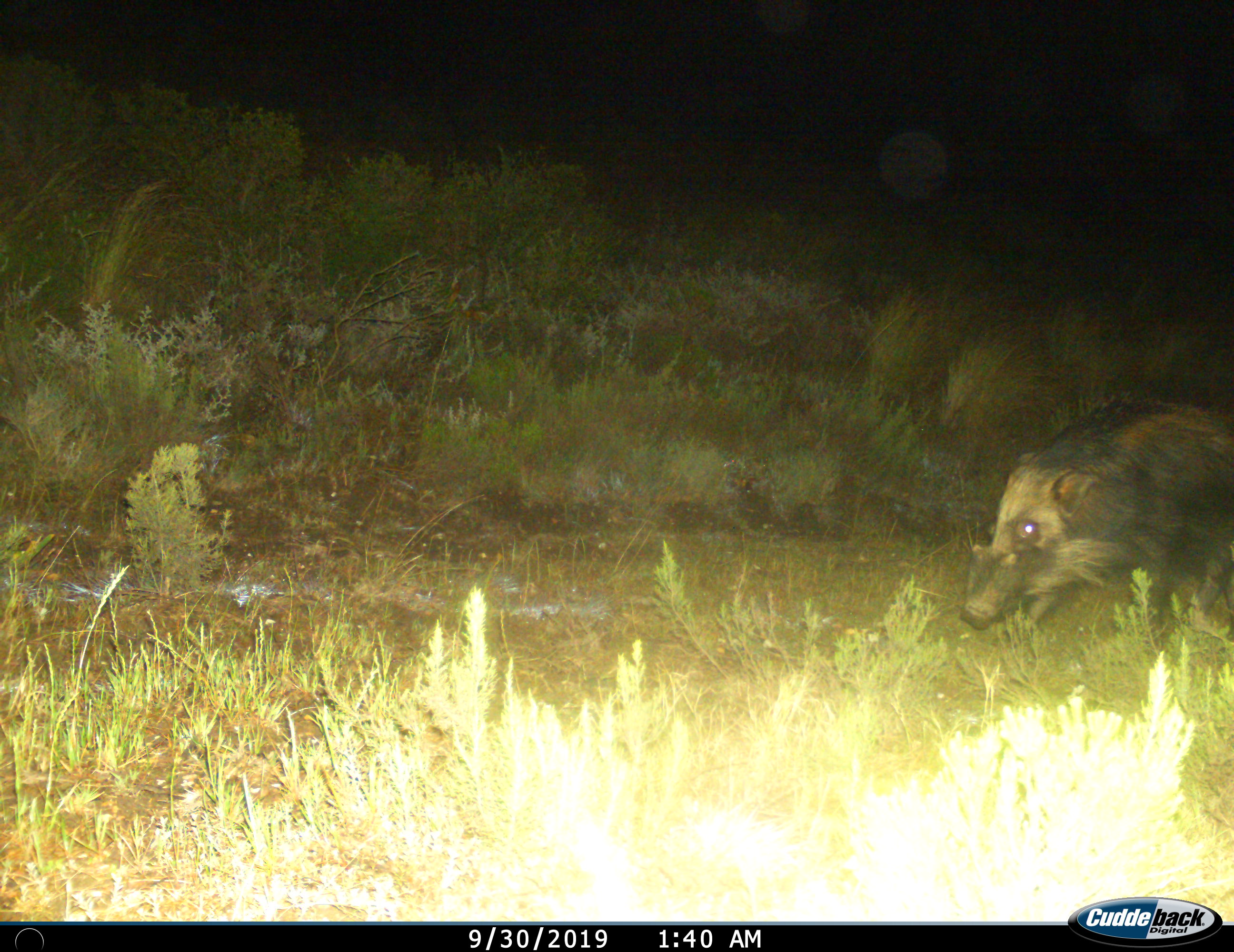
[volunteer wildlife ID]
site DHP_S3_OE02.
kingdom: Animalia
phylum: Chordata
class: Mammalia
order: Artiodactyla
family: Suidae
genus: Potamochoerus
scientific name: Potamochoerus larvatus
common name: bushpig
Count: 1.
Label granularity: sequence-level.